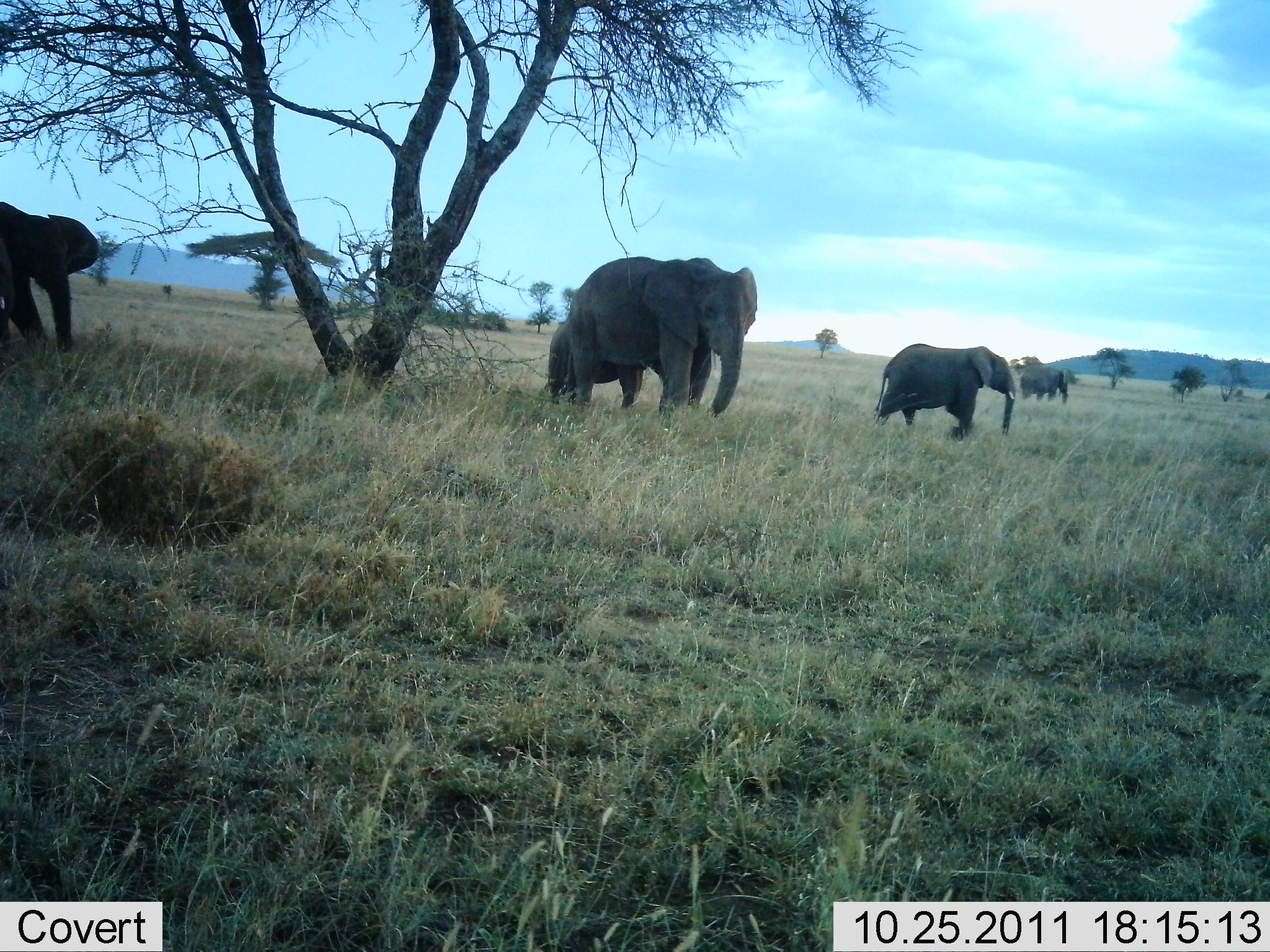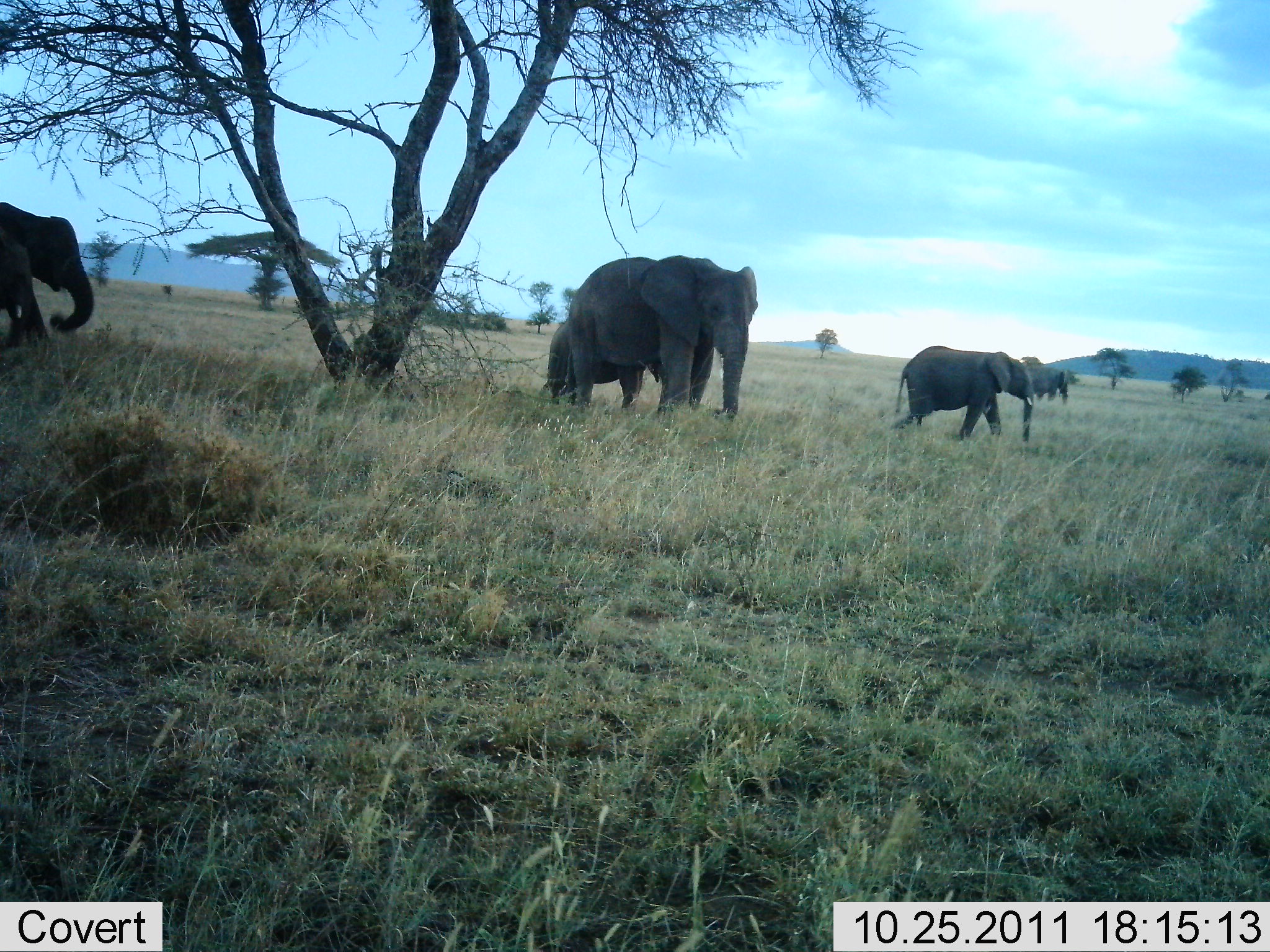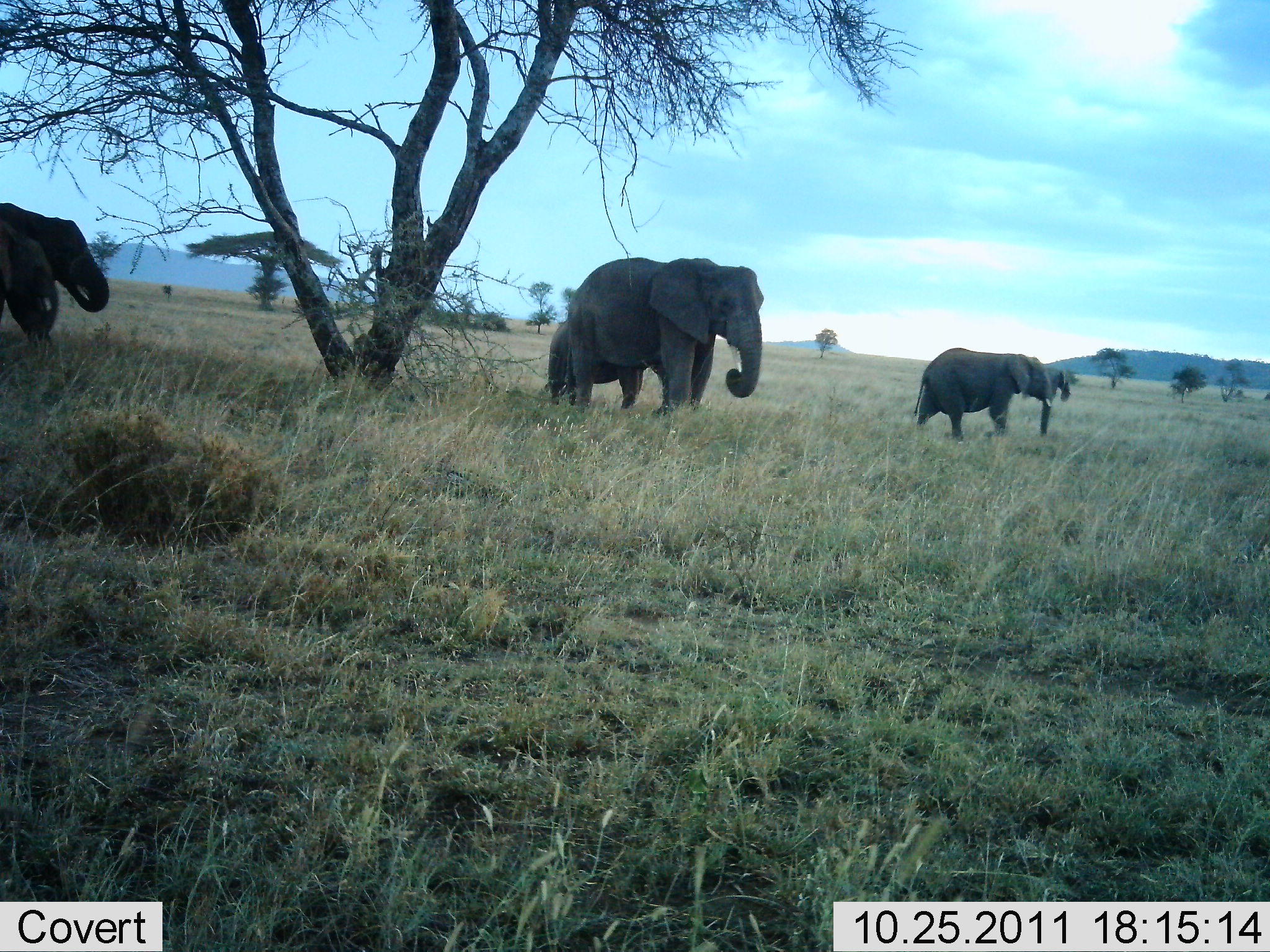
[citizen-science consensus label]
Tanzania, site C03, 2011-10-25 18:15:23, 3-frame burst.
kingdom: Animalia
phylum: Chordata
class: Mammalia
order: Proboscidea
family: Elephantidae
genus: Loxodonta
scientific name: Loxodonta africana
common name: african bush elephant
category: elephant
Elephant (african bush elephant) (Loxodonta africana), count 5. Behavior (volunteer vote fractions): standing 45%, resting 0%, moving 64%, interacting 0%. Young present (vote fraction): 55%. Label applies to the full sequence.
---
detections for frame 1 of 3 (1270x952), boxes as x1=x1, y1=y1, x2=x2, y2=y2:
animal: x1=566, y1=256, x2=758, y2=420; x1=0, y1=200, x2=100, y2=354; x1=874, y1=343, x2=1016, y2=442; x1=545, y1=316, x2=645, y2=409; x1=1018, y1=366, x2=1070, y2=404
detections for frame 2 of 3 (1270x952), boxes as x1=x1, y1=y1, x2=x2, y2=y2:
animal: x1=569, y1=255, x2=758, y2=428; x1=889, y1=346, x2=1034, y2=444; x1=0, y1=202, x2=94, y2=332; x1=540, y1=317, x2=661, y2=414; x1=0, y1=229, x2=39, y2=349; x1=1025, y1=365, x2=1069, y2=406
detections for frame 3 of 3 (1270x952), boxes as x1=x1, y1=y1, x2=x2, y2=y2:
animal: x1=567, y1=256, x2=765, y2=419; x1=0, y1=200, x2=108, y2=326; x1=914, y1=347, x2=1054, y2=441; x1=545, y1=318, x2=643, y2=410; x1=0, y1=219, x2=59, y2=342; x1=1043, y1=367, x2=1071, y2=403